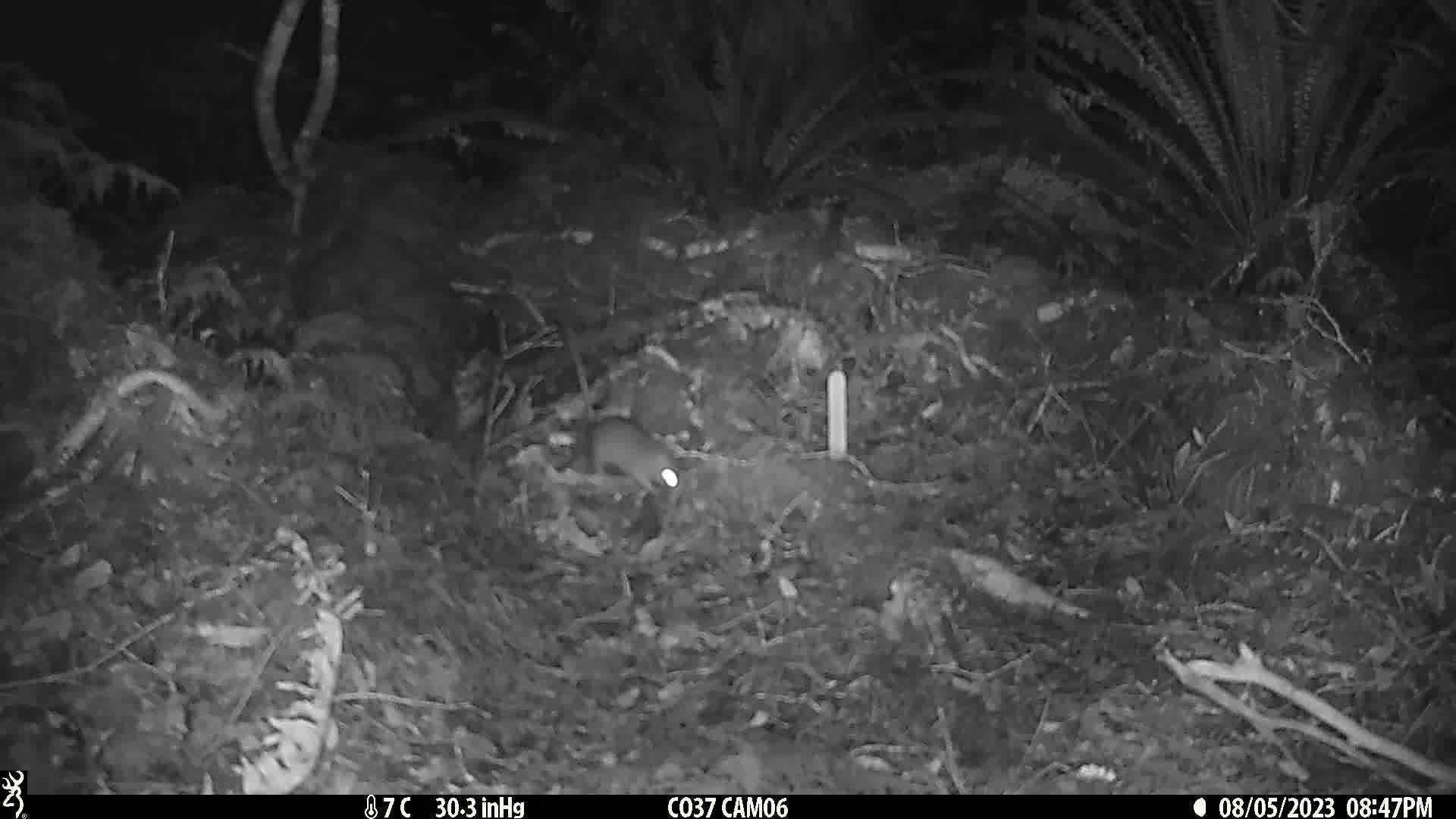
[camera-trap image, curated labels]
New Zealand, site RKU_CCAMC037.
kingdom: Animalia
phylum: Chordata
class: Mammalia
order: Rodentia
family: Muridae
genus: Rattus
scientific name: Rattus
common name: rat